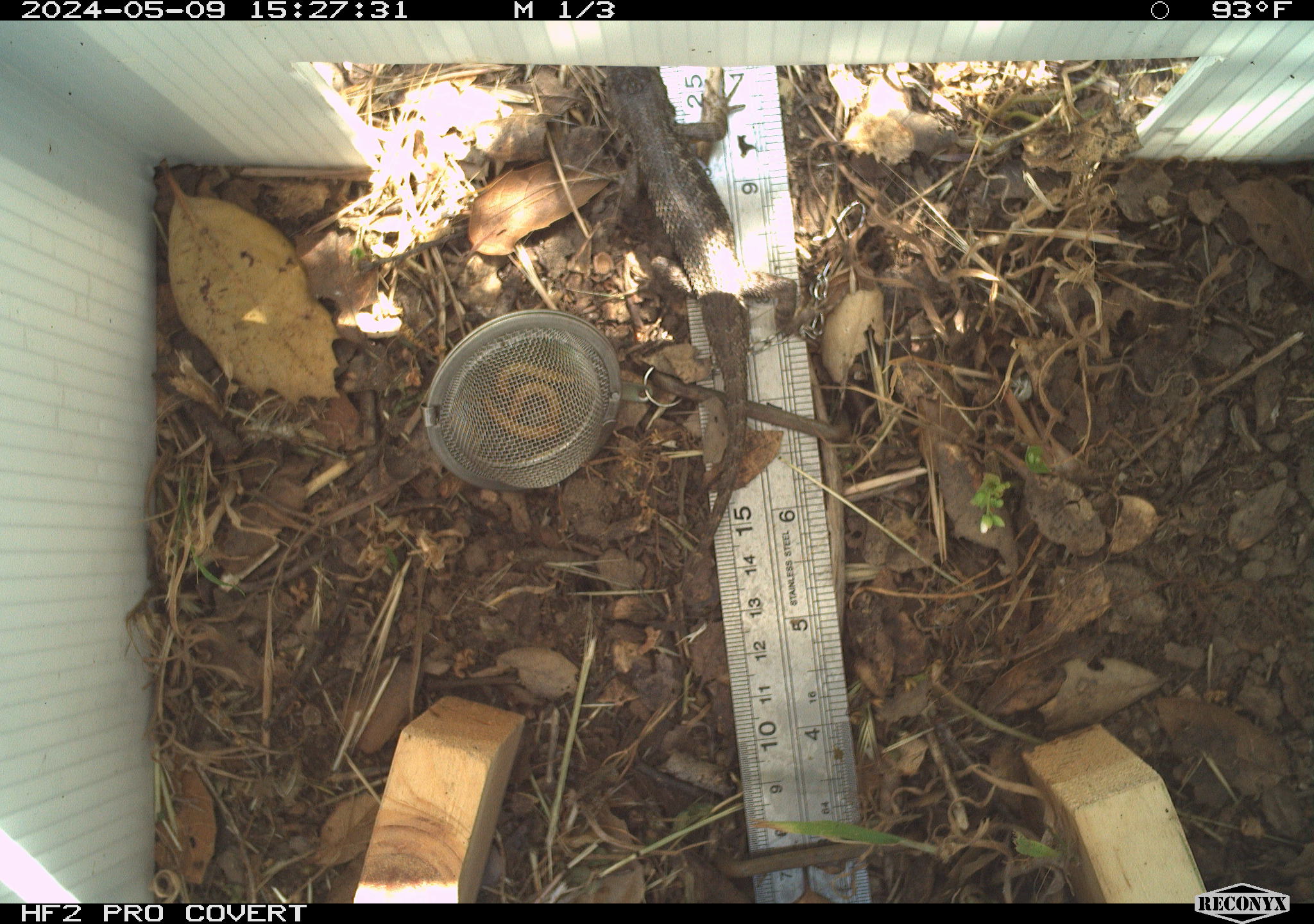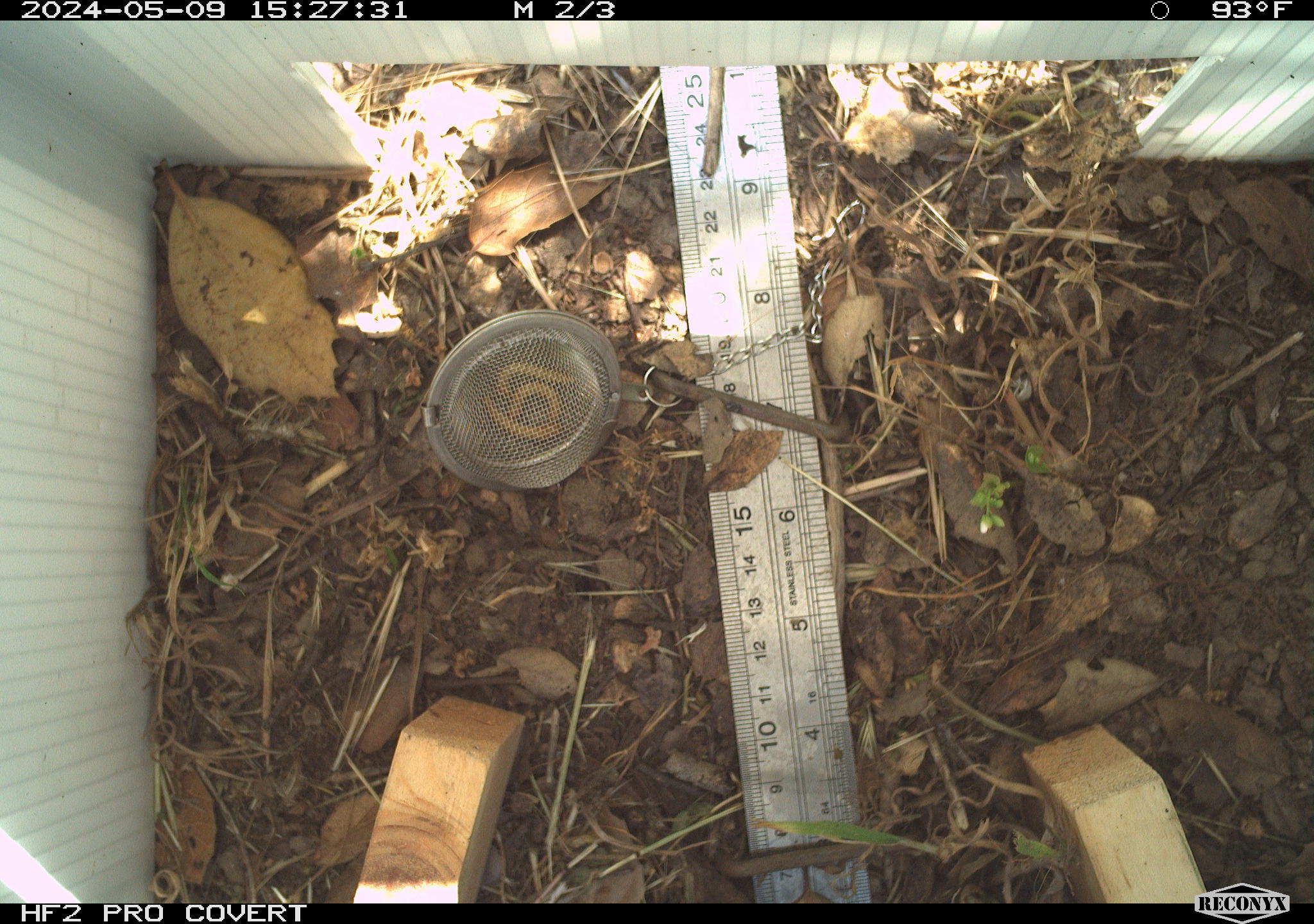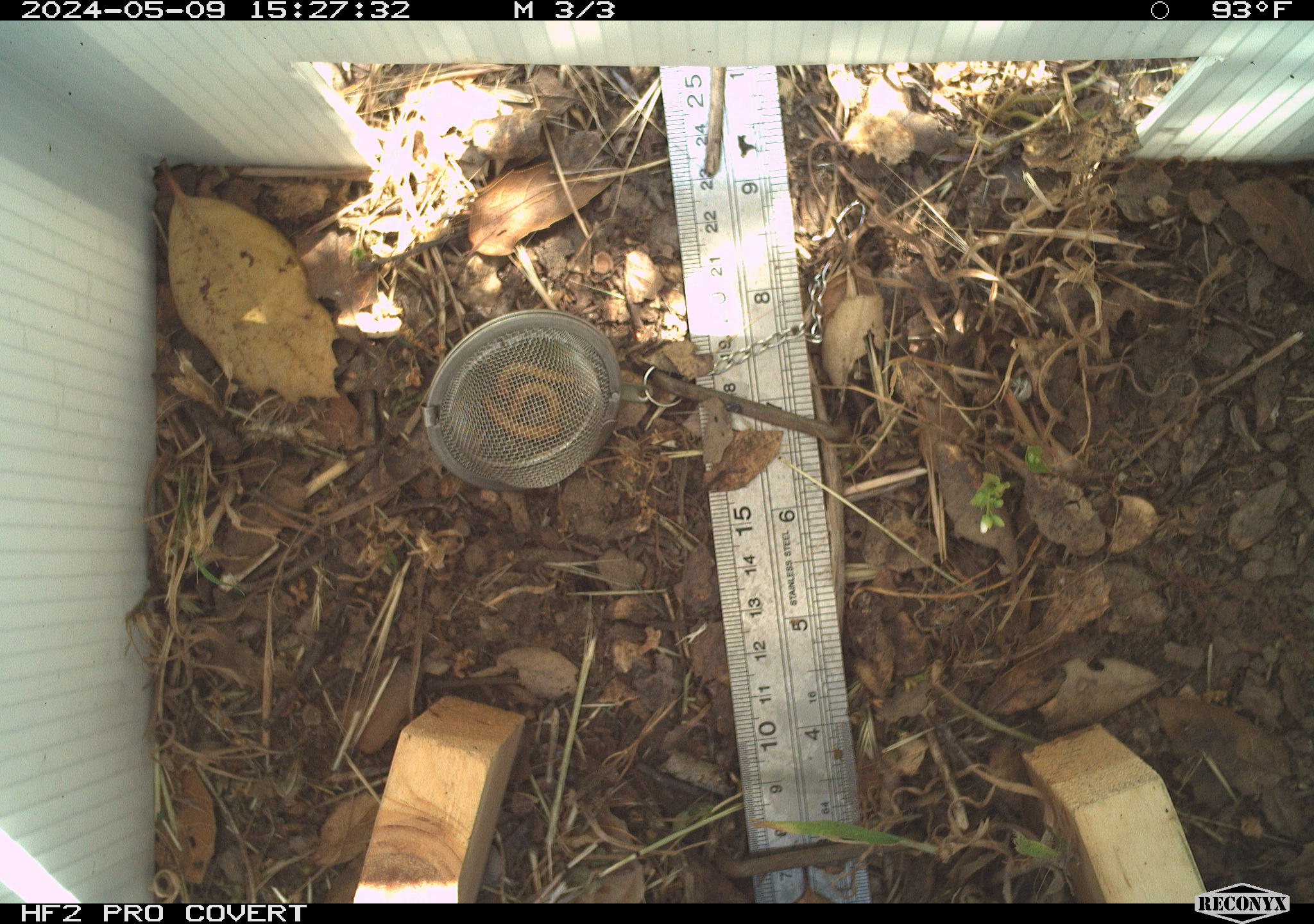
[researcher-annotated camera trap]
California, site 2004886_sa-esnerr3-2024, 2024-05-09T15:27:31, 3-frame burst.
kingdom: Animalia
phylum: Chordata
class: Reptilia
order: Squamata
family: Phrynosomatidae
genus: Sceloporus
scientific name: Sceloporus occidentalis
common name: western fence lizard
Western fence lizard (Sceloporus occidentalis).